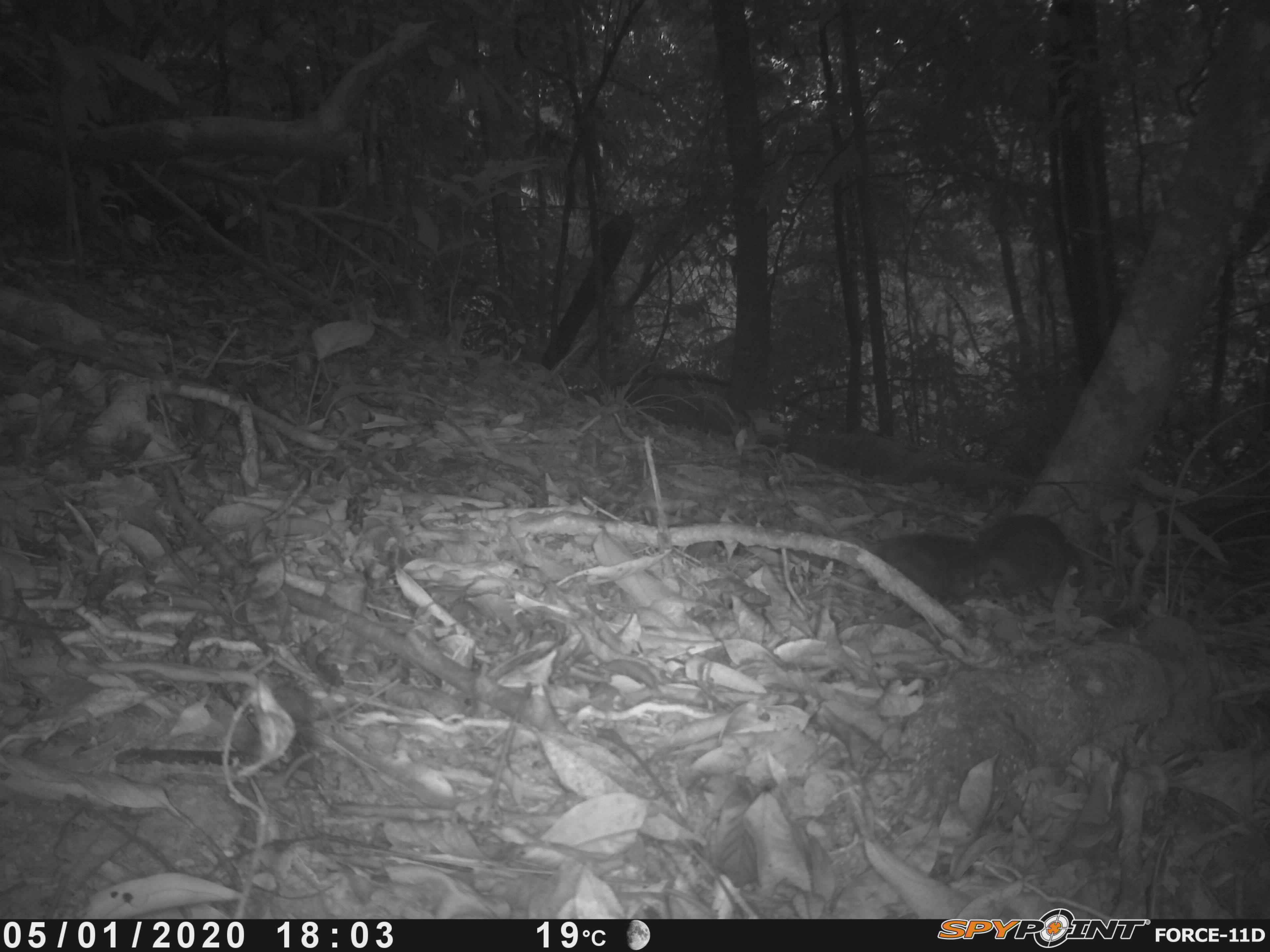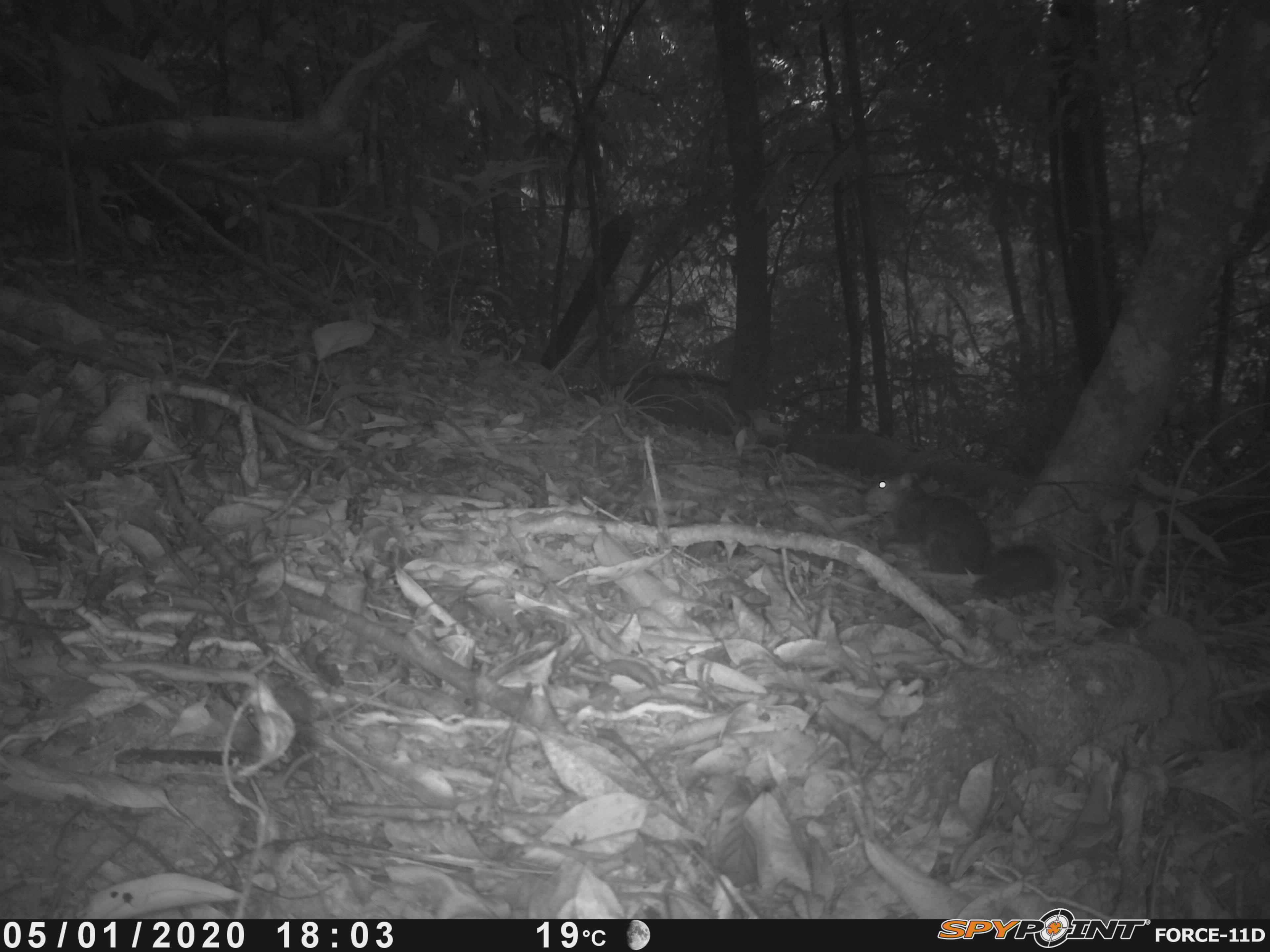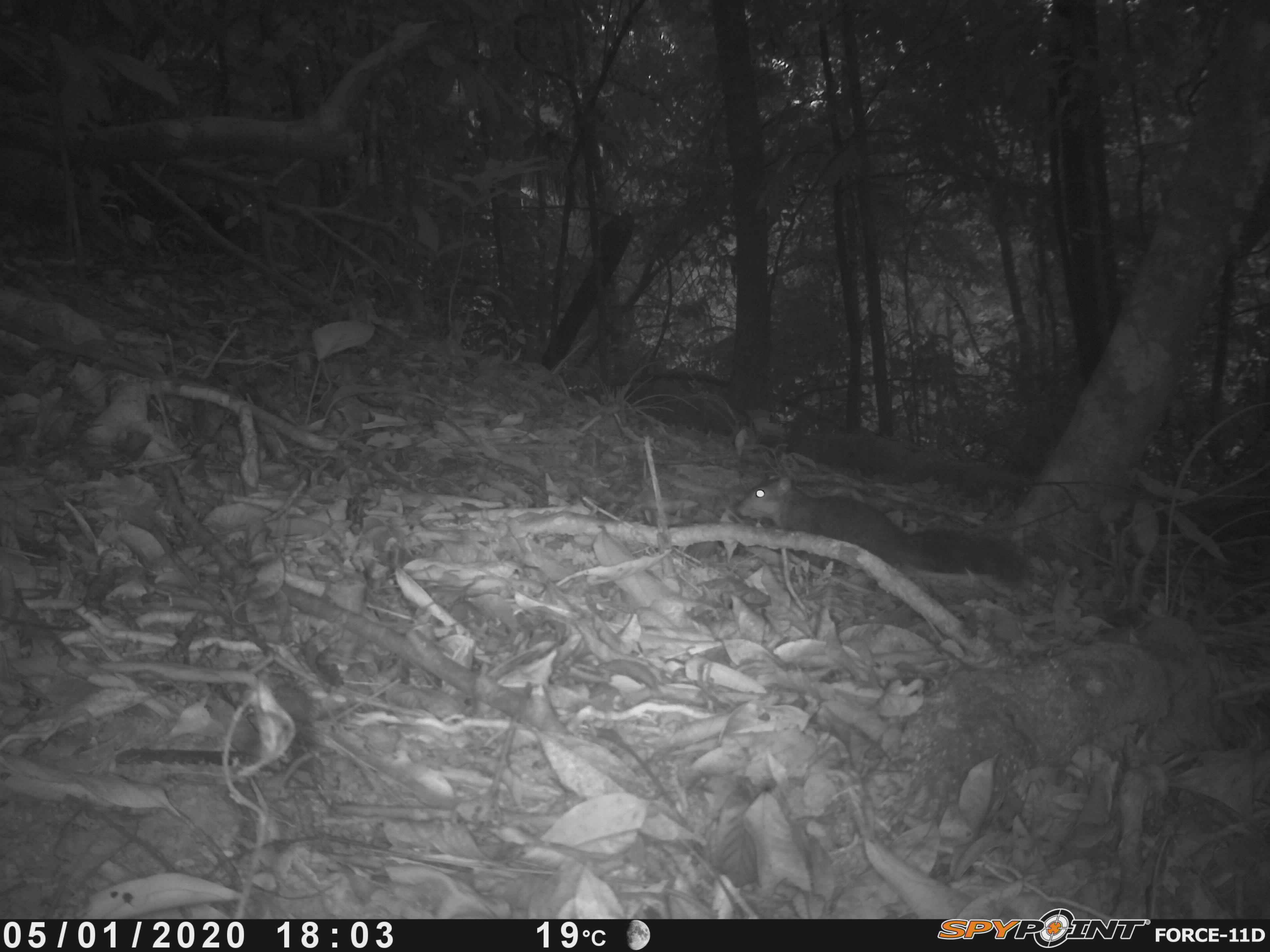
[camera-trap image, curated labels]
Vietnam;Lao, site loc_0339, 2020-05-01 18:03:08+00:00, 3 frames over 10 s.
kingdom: Animalia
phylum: Chordata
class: Mammalia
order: Rodentia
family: Sciuridae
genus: Dremomys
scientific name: Dremomys rufigenis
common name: red-cheeked squirrel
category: red cheeked squirrel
Red cheeked squirrel (red-cheeked squirrel) (Dremomys rufigenis). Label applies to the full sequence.